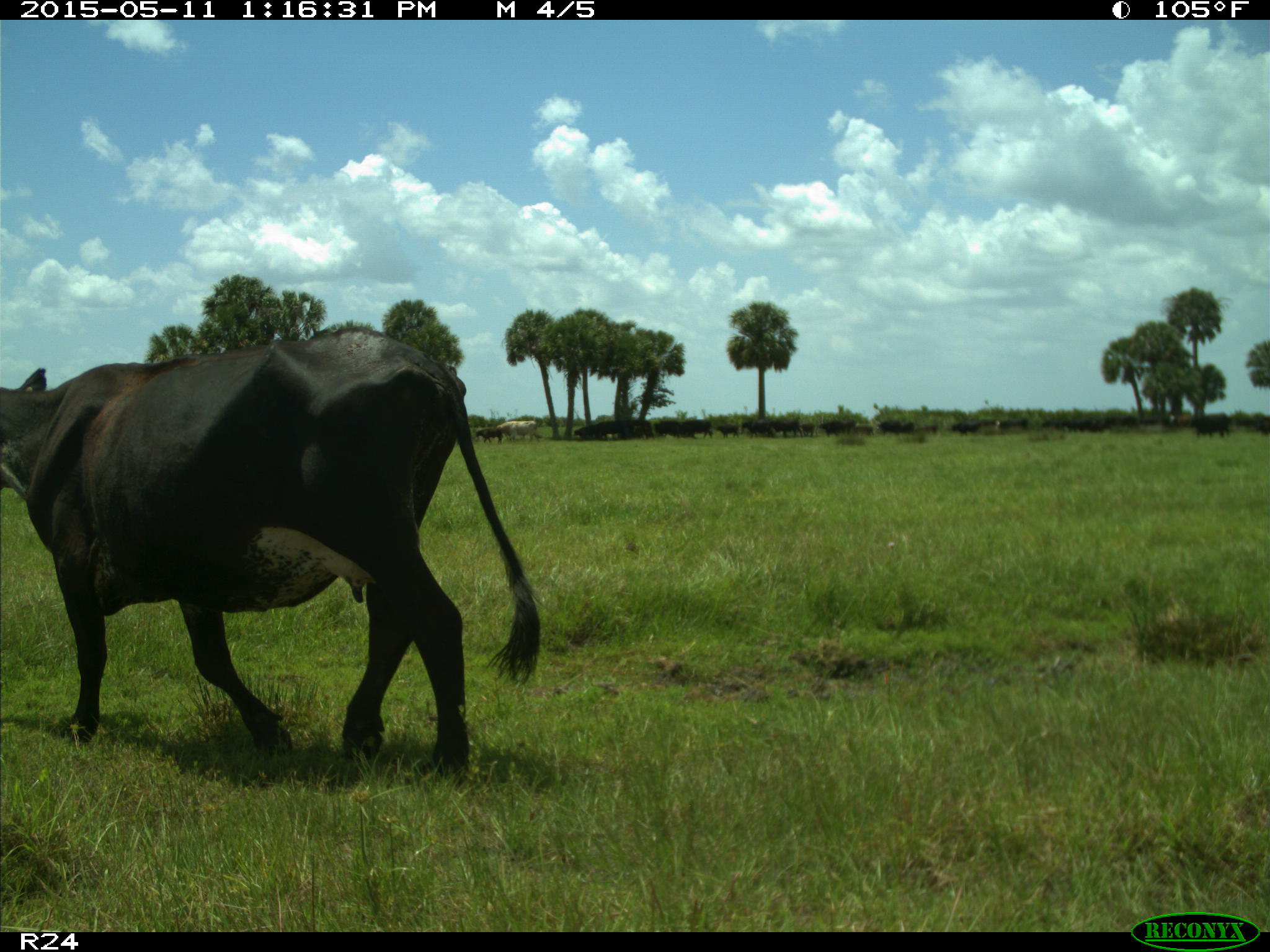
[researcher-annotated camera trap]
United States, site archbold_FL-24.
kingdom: Animalia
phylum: Chordata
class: Mammalia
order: Artiodactyla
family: Bovidae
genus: Bos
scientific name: Bos taurus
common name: domestic cow